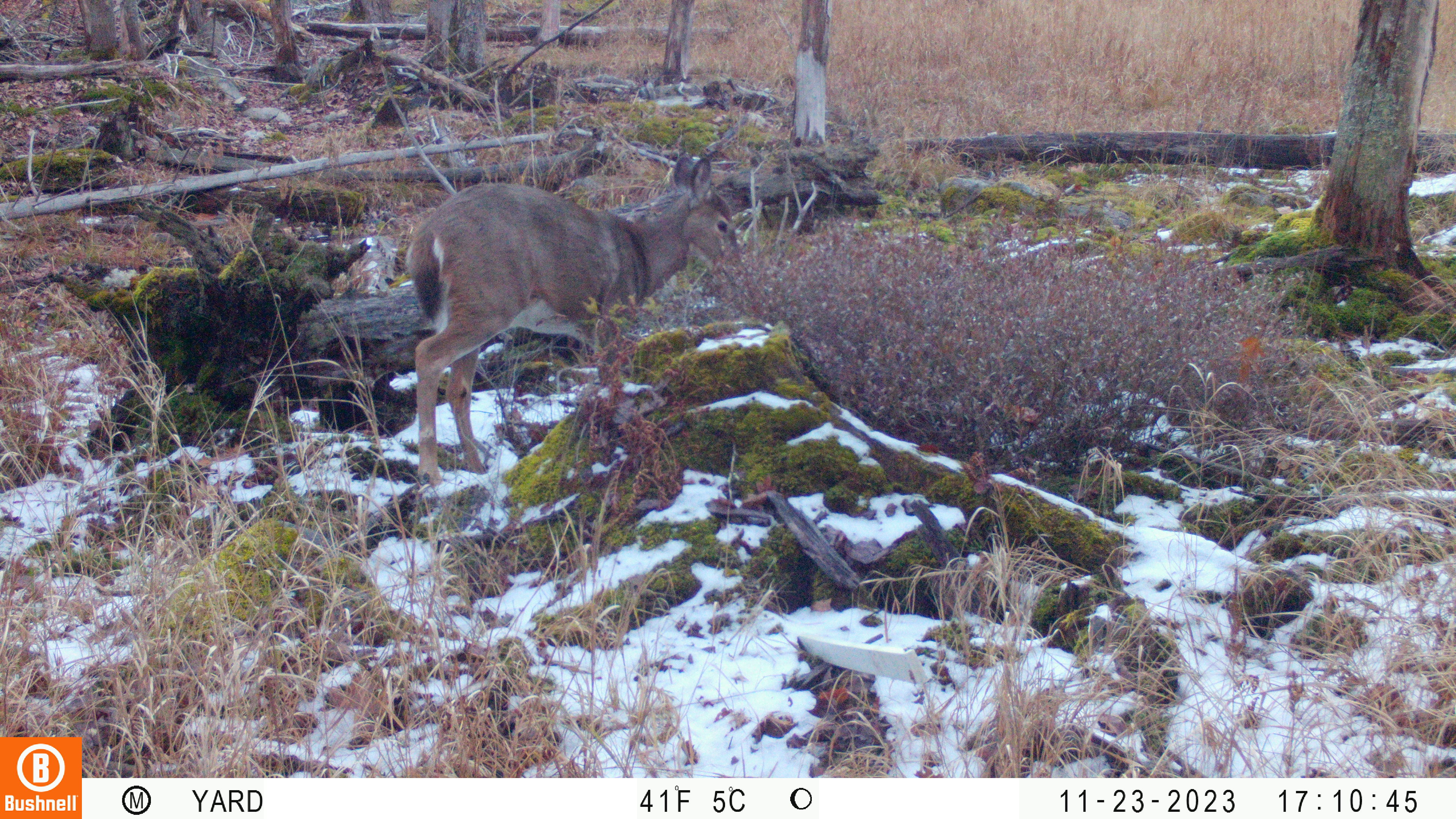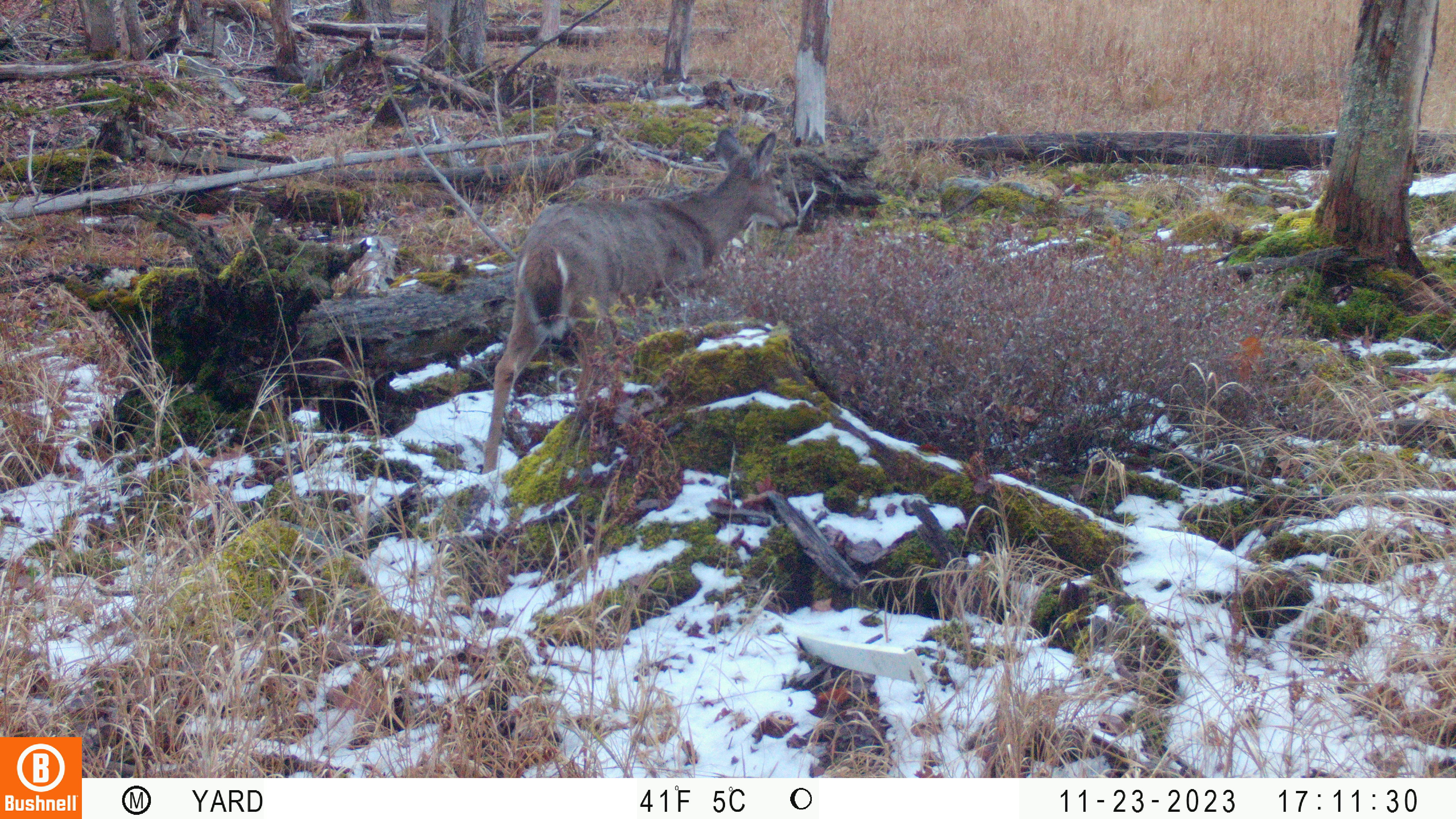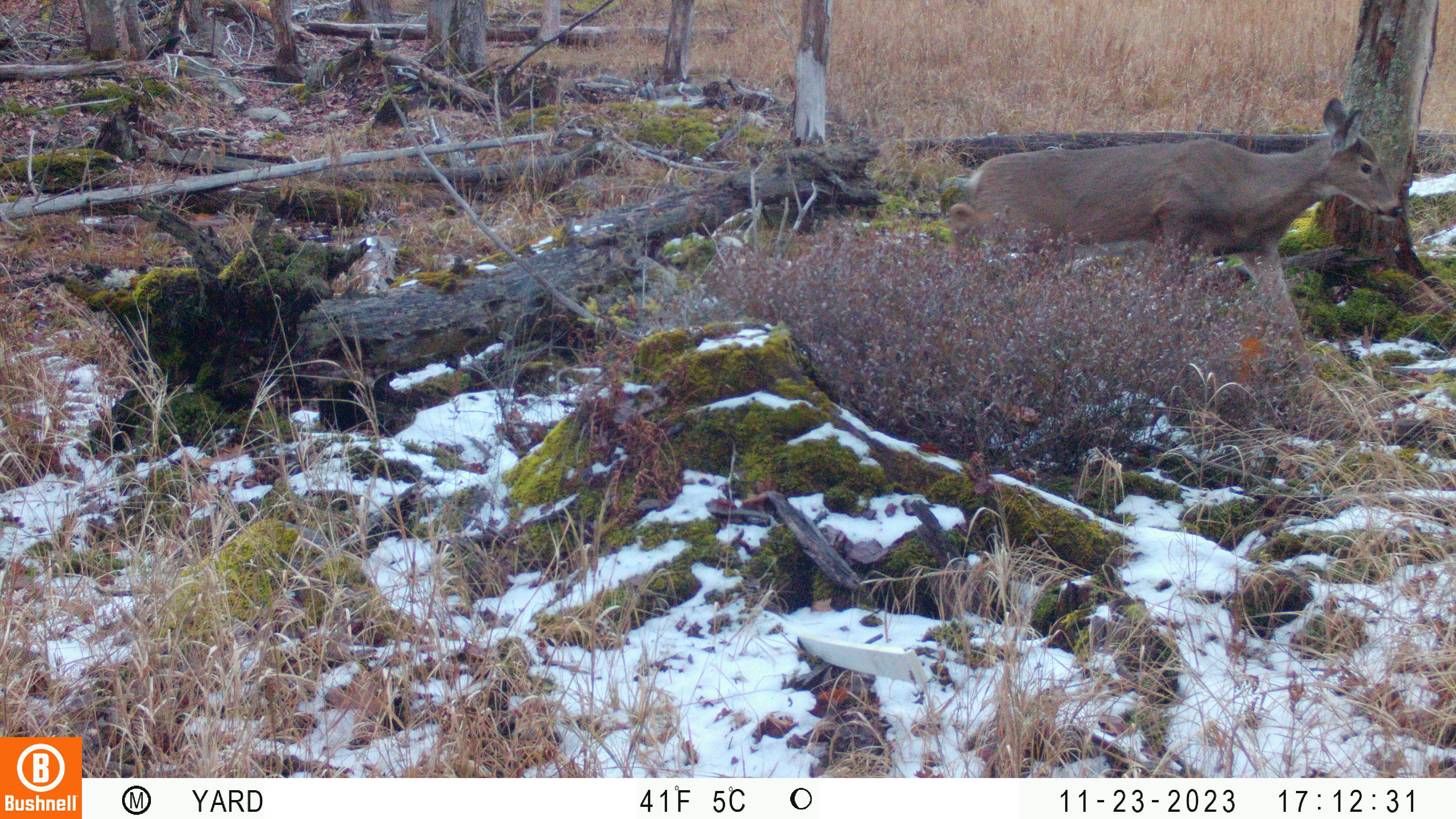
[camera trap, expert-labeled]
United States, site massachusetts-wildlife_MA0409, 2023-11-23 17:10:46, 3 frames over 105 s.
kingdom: Animalia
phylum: Chordata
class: Mammalia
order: Artiodactyla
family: Cervidae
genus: Odocoileus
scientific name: Odocoileus virginianus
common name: white-tailed deer